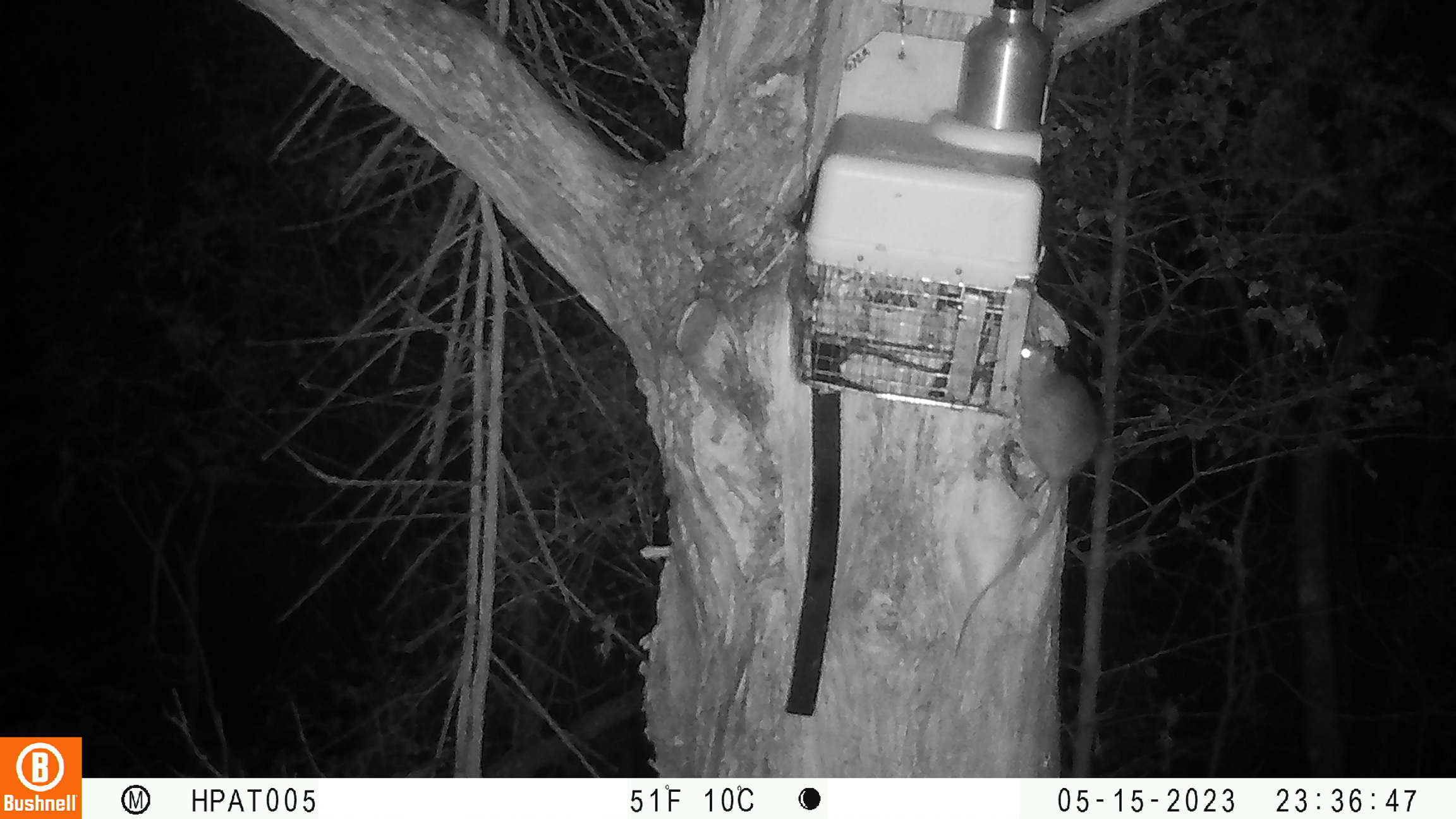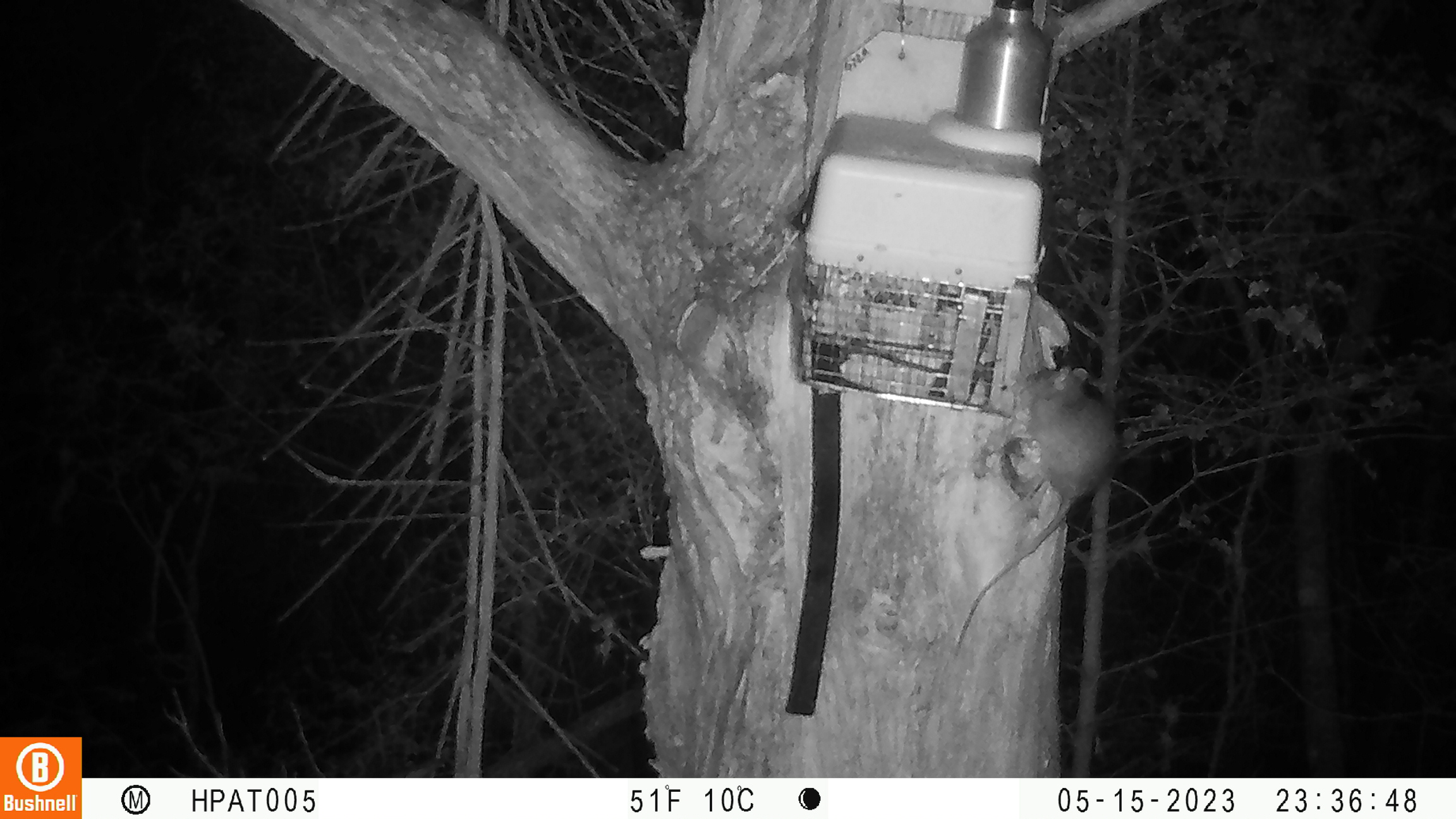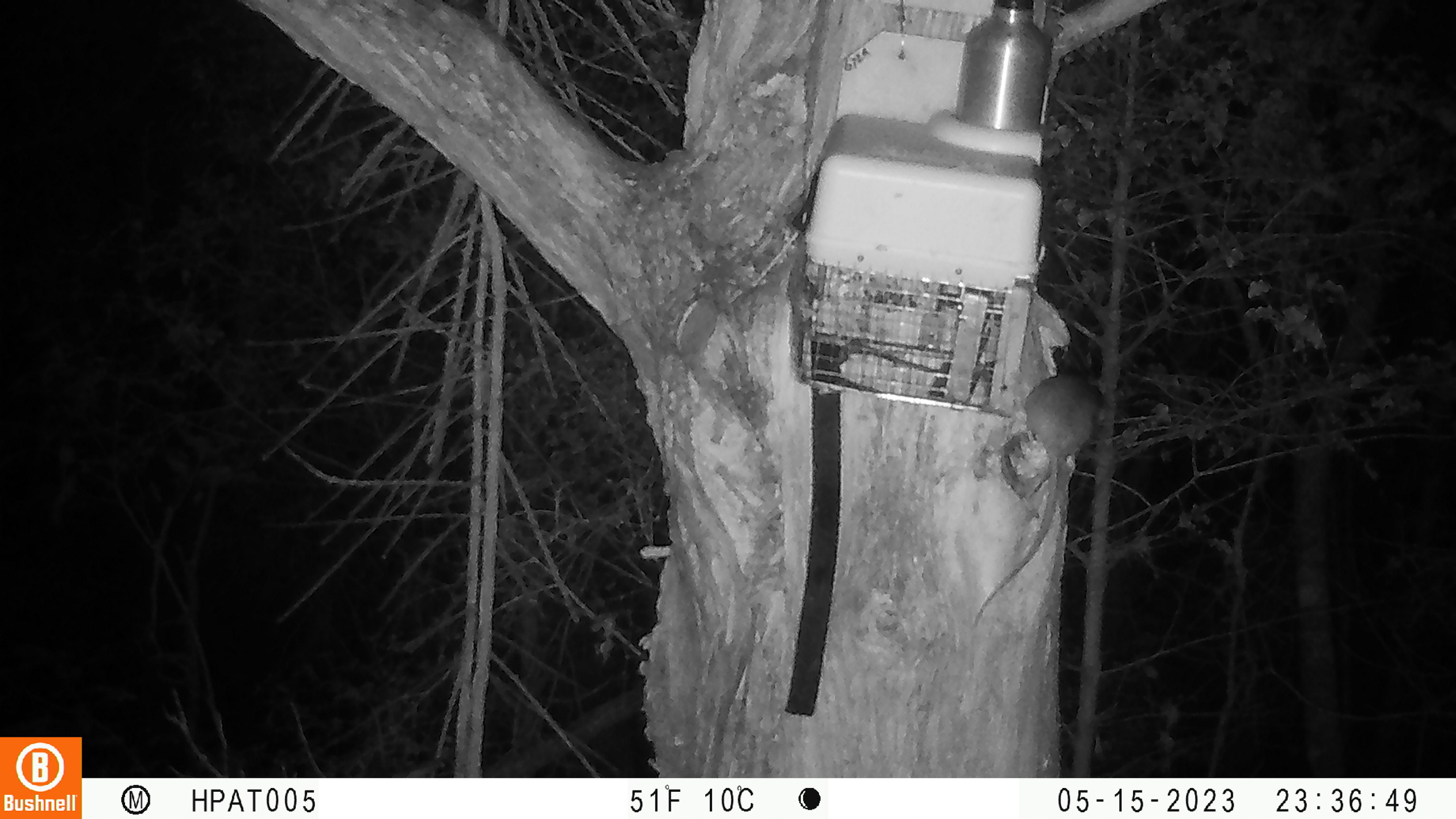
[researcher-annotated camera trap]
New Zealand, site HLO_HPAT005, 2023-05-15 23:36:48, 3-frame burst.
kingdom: Animalia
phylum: Chordata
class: Mammalia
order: Rodentia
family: Muridae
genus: Rattus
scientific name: Rattus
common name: rat